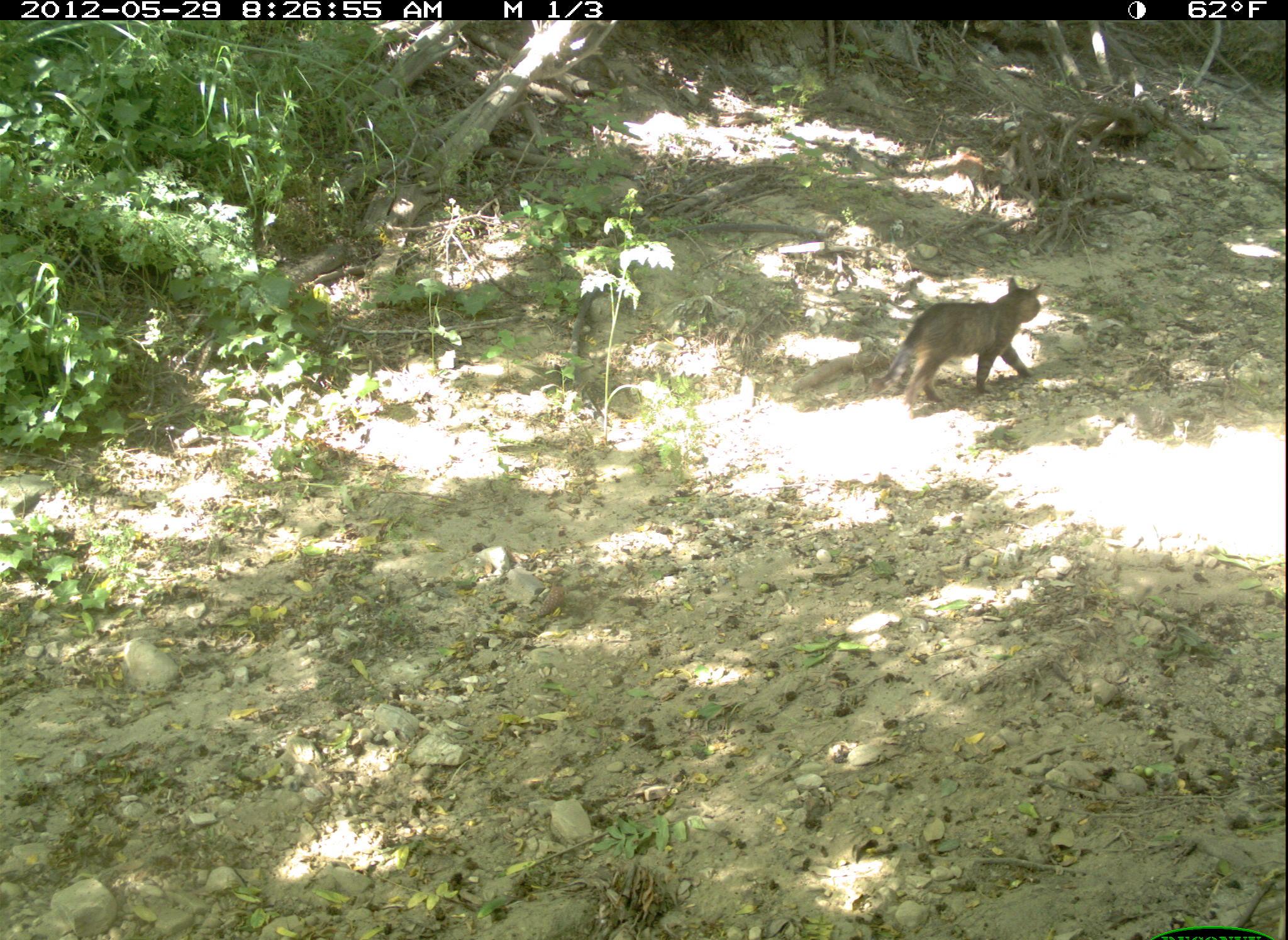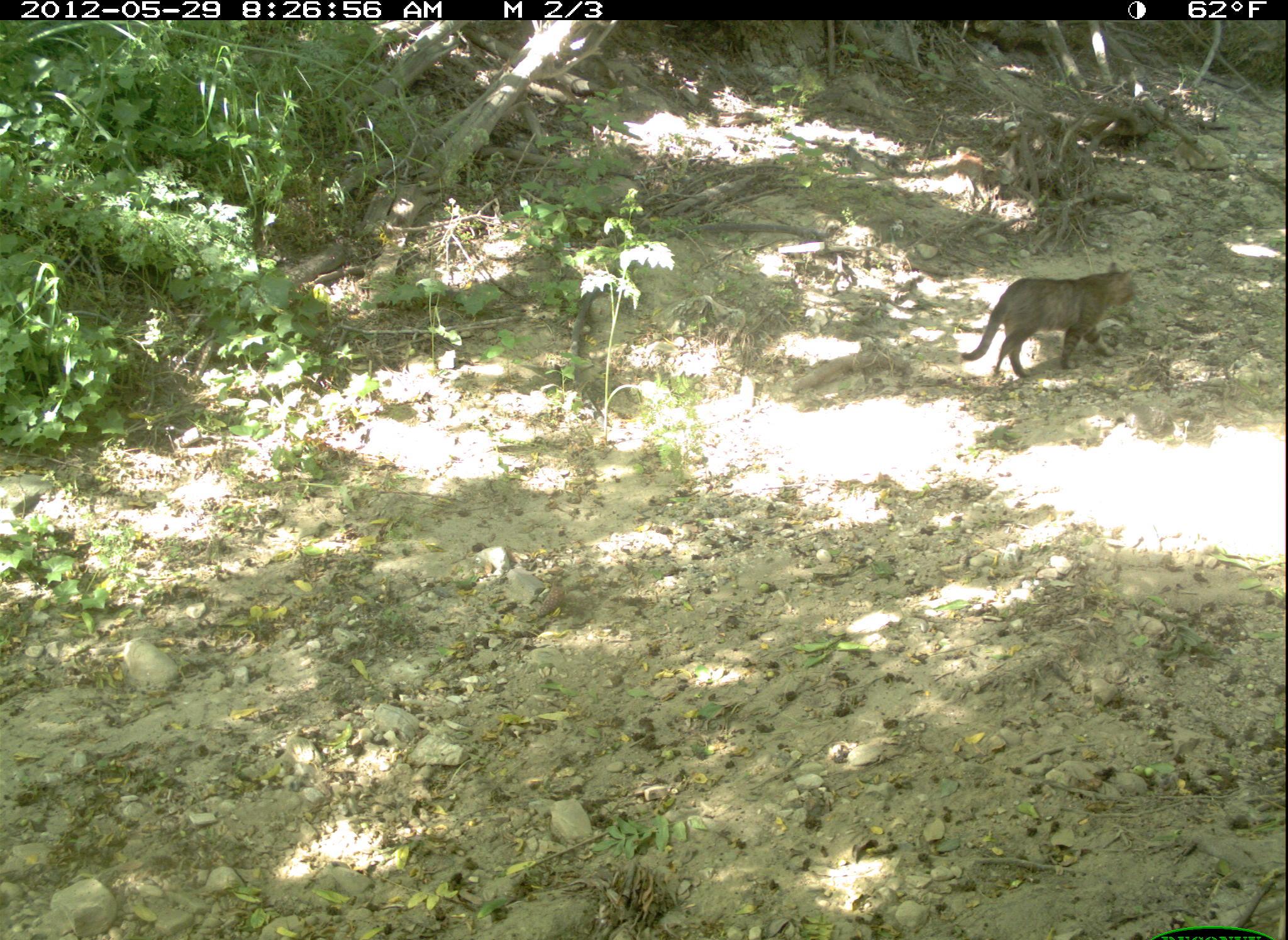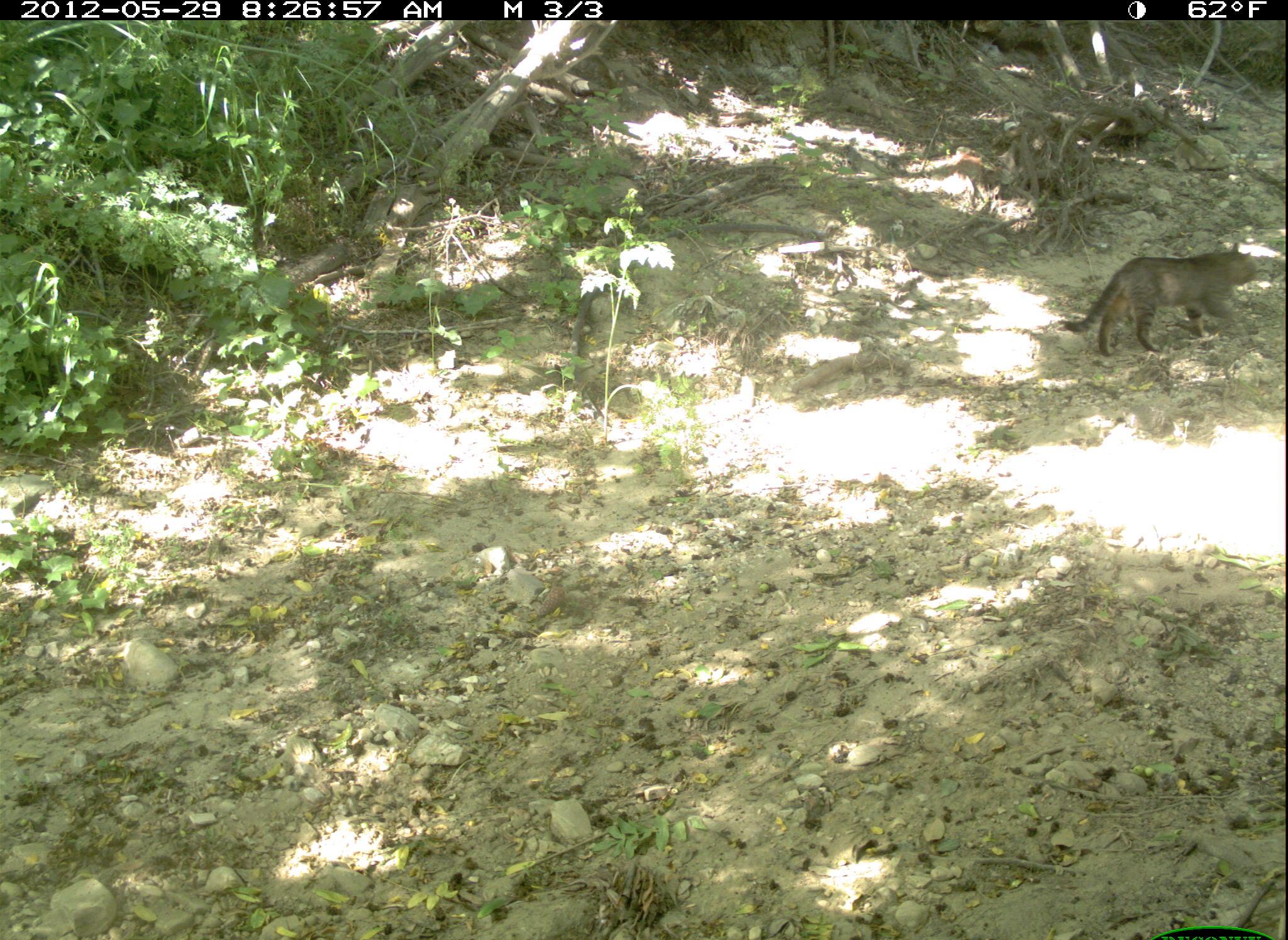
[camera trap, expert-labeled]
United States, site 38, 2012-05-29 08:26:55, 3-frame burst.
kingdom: Animalia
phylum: Chordata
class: Mammalia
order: Carnivora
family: Felidae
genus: Felis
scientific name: Felis catus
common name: cat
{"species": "cat (Felis catus)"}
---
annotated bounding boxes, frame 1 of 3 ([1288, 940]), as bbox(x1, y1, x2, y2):
cat: bbox(869, 266, 1051, 427)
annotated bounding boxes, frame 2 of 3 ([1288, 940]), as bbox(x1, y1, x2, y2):
cat: bbox(955, 256, 1143, 390)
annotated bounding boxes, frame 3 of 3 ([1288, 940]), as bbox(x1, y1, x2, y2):
cat: bbox(1061, 238, 1261, 370)